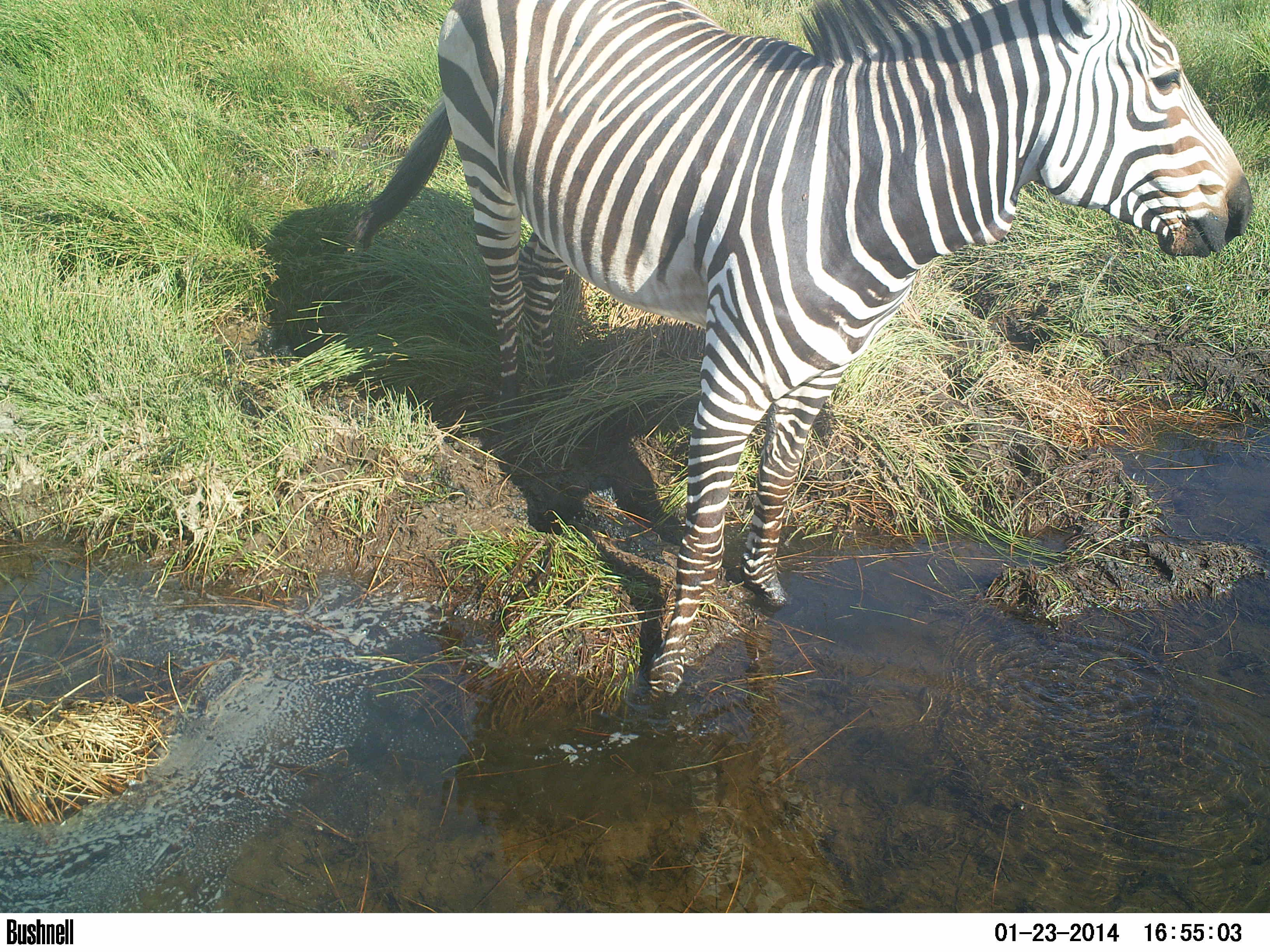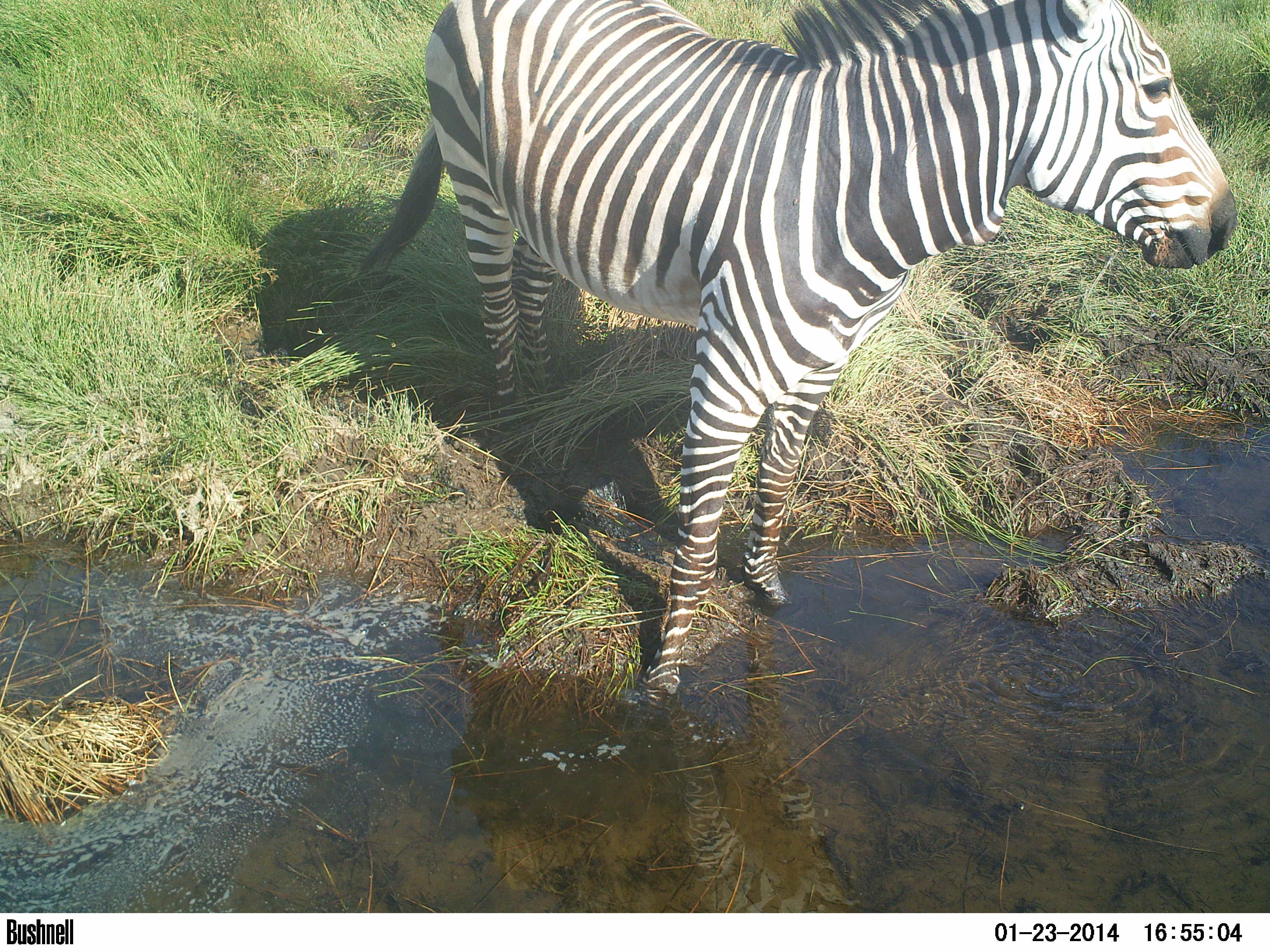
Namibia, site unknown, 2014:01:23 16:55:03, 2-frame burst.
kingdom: Animalia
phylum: Chordata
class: Mammalia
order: Perissodactyla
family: Equidae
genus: Equus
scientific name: Equus zebra hartmannae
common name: hartmann's mountain zebra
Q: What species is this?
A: Equus zebra hartmannae (hartmann's mountain zebra).